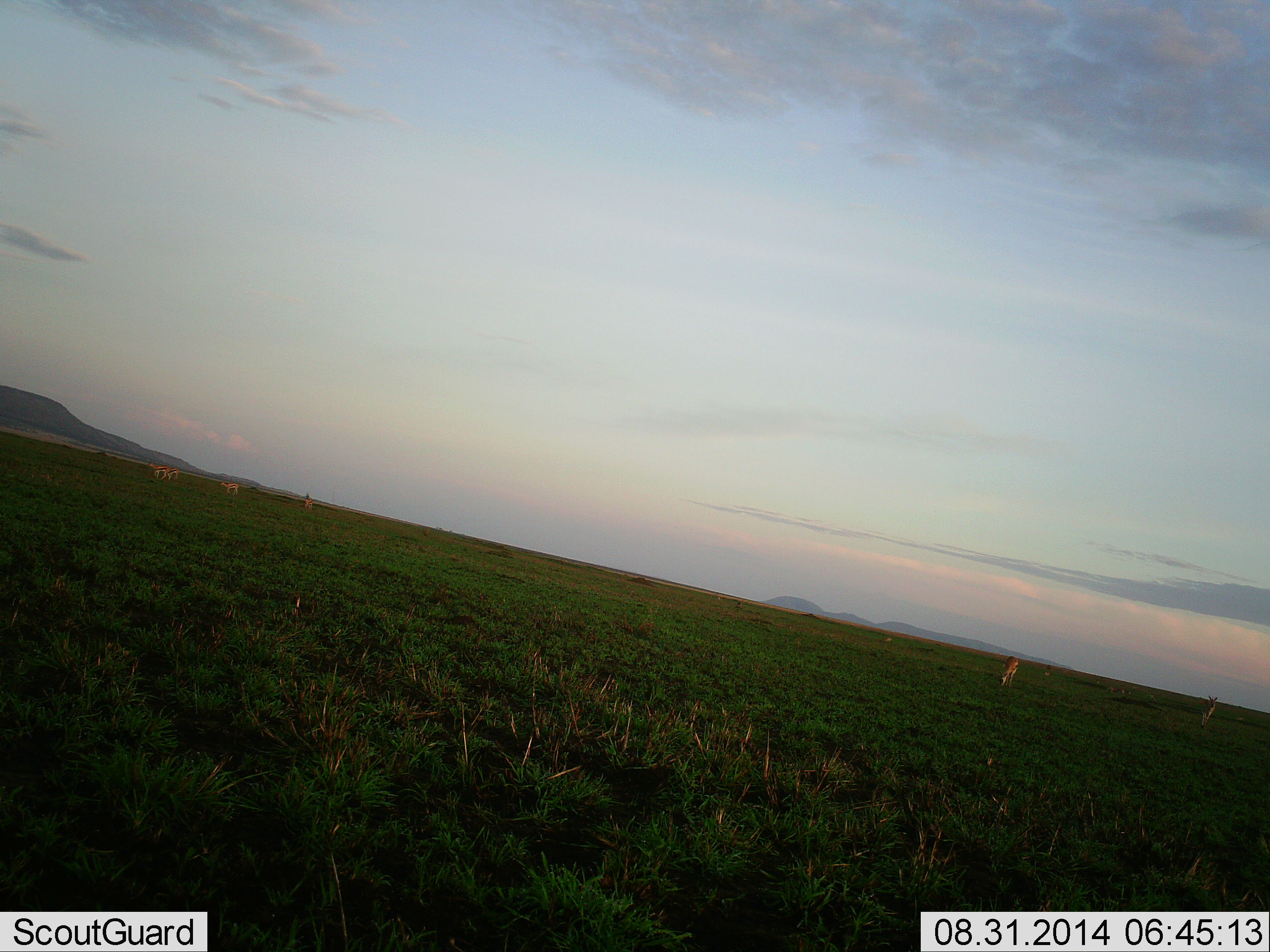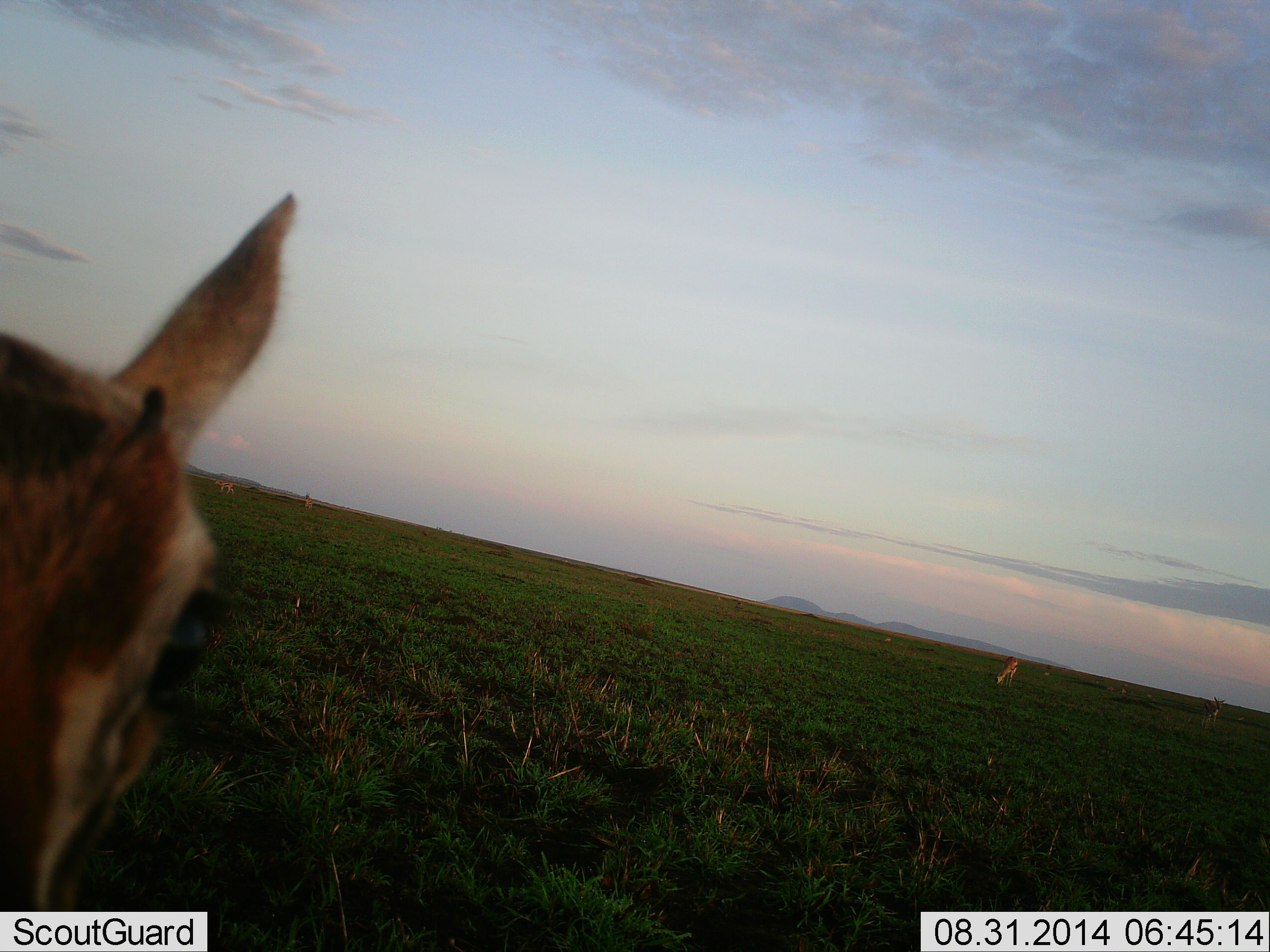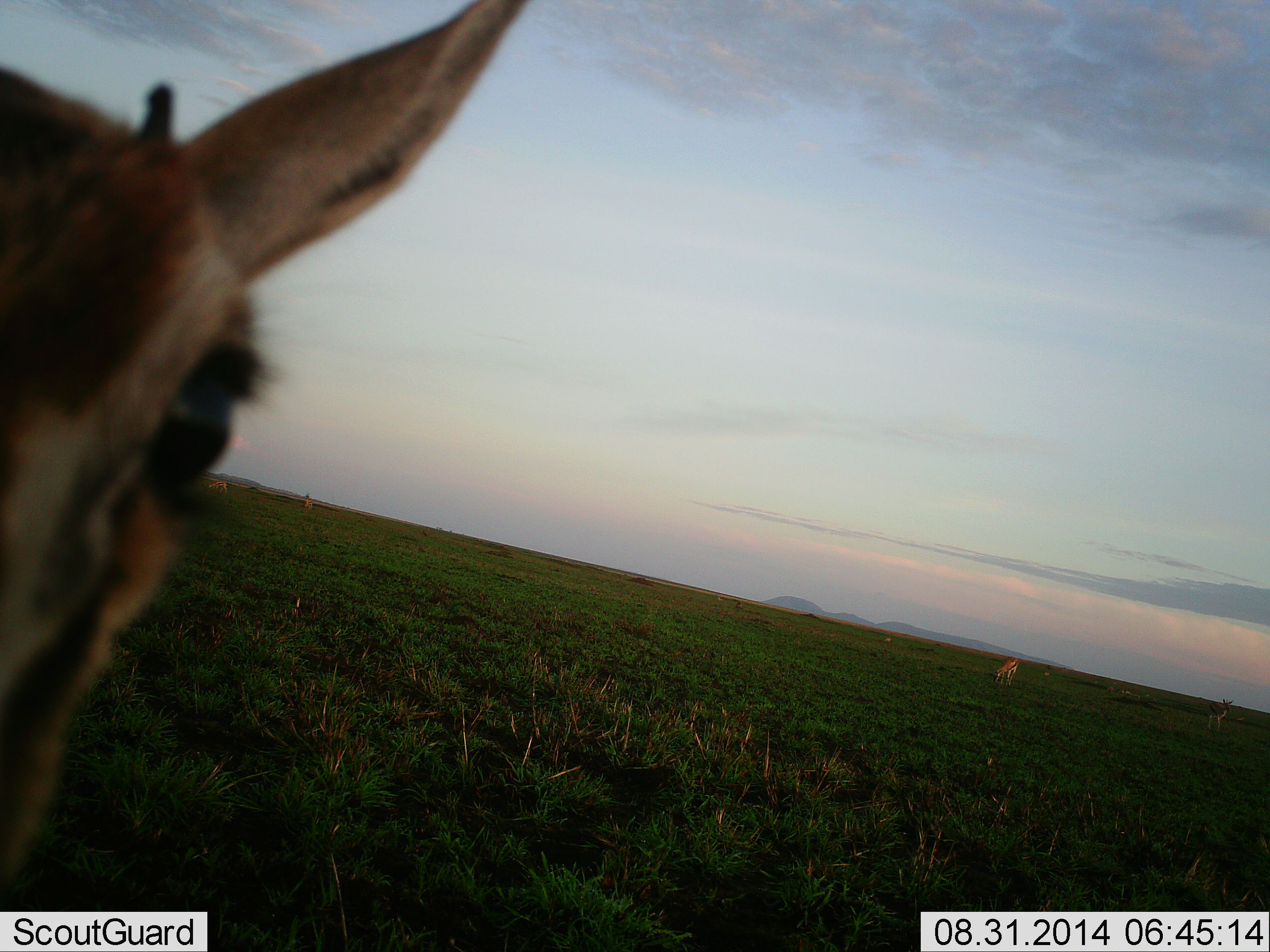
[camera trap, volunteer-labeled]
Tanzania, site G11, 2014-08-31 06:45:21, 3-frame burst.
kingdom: Animalia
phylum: Chordata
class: Mammalia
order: Artiodactyla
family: Bovidae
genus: Eudorcas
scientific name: Eudorcas thomsonii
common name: thomson's gazelle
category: gazellethomsons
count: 5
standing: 70%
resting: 0%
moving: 10%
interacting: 10%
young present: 0%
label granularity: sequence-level